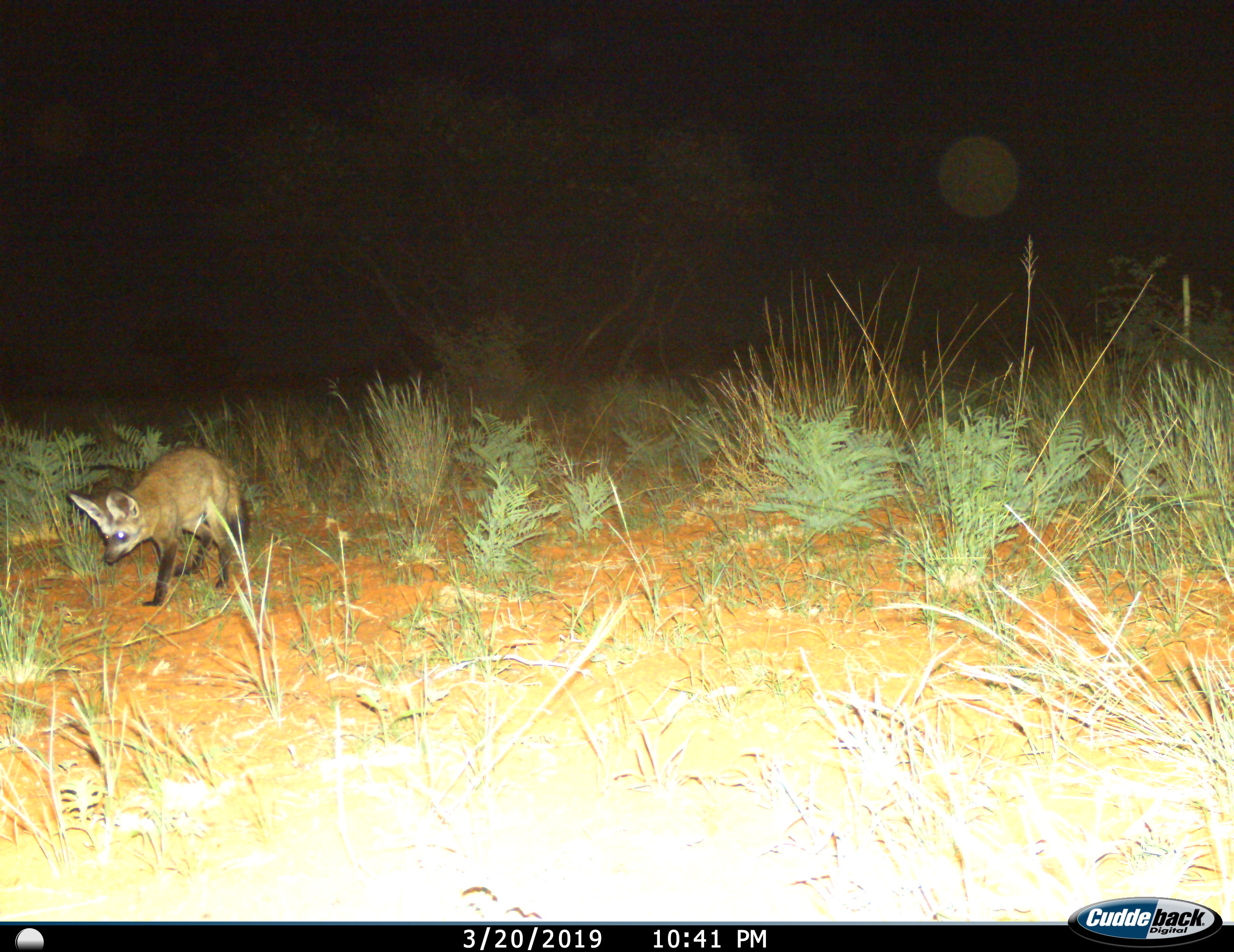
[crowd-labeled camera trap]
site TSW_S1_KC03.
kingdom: Animalia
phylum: Chordata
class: Mammalia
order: Carnivora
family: Canidae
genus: Otocyon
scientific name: Otocyon megalotis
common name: bat-eared fox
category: foxbateared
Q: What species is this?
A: Foxbateared (bat-eared fox) (Otocyon megalotis).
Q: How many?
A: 1.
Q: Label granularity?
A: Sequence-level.